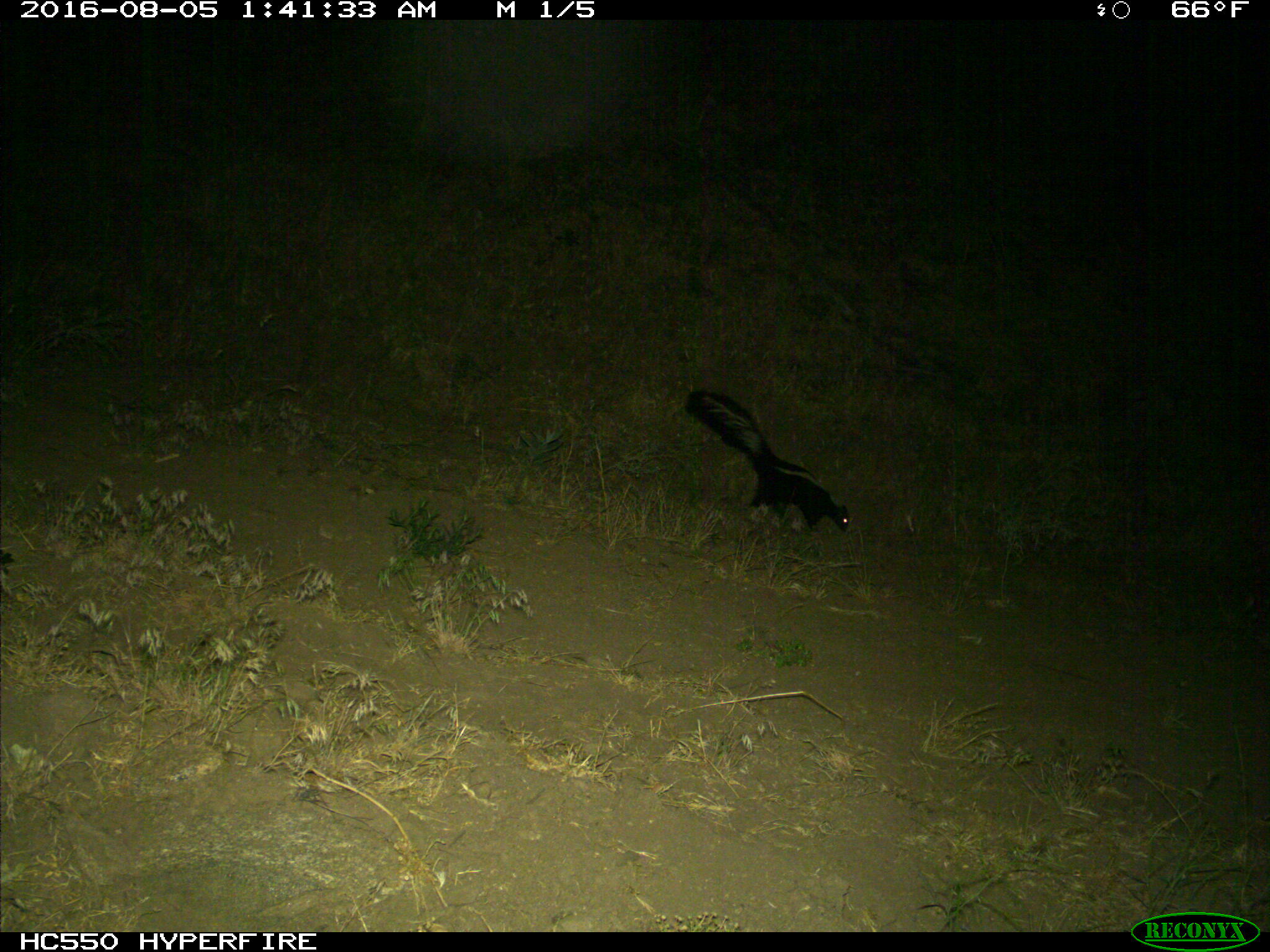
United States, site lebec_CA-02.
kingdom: Animalia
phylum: Chordata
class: Mammalia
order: Carnivora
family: Mephitidae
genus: Mephitis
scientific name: Mephitis mephitis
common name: striped skunk